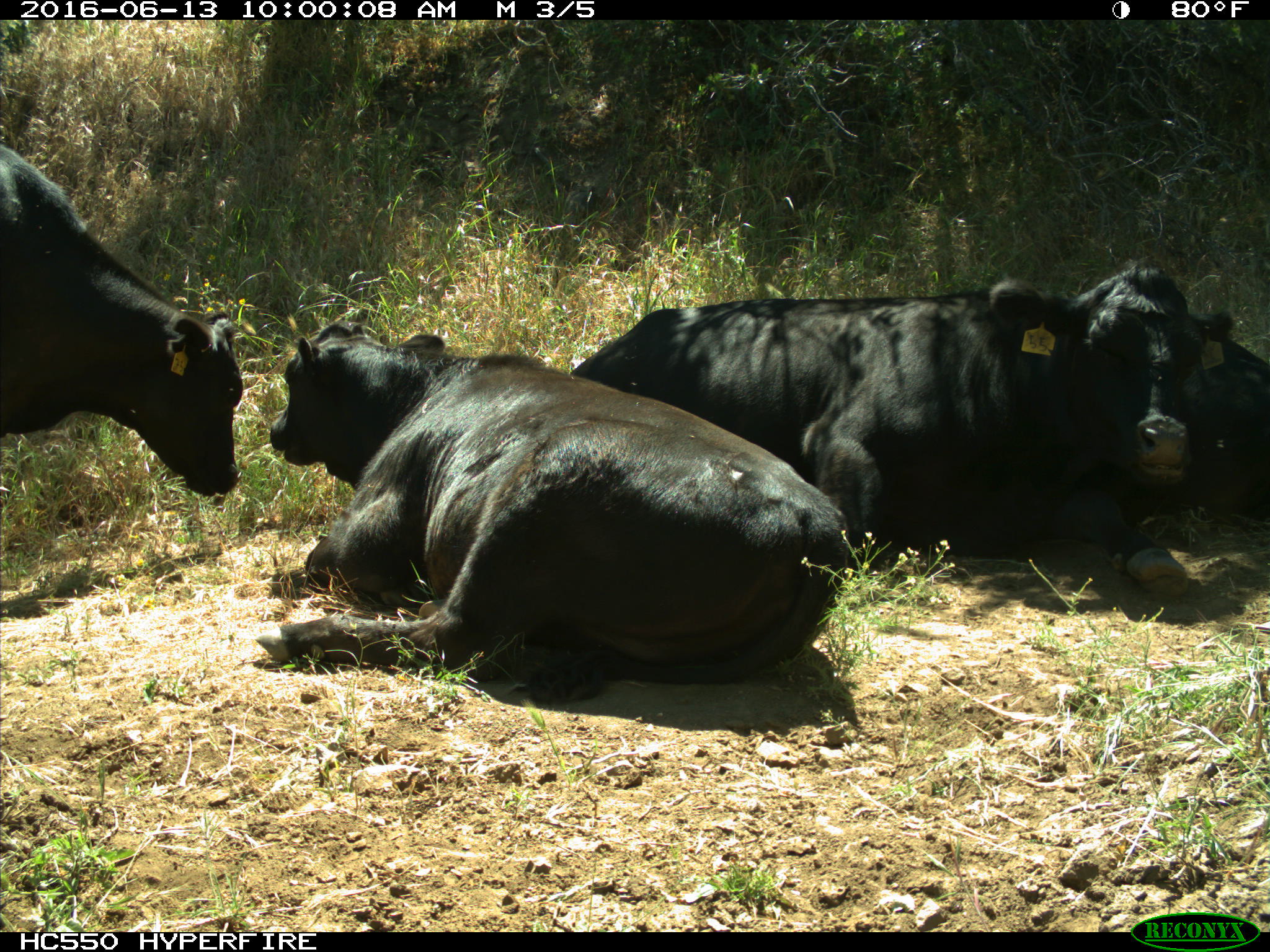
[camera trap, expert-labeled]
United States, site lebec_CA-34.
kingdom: Animalia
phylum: Chordata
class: Mammalia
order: Artiodactyla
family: Bovidae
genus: Bos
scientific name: Bos taurus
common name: domestic cow